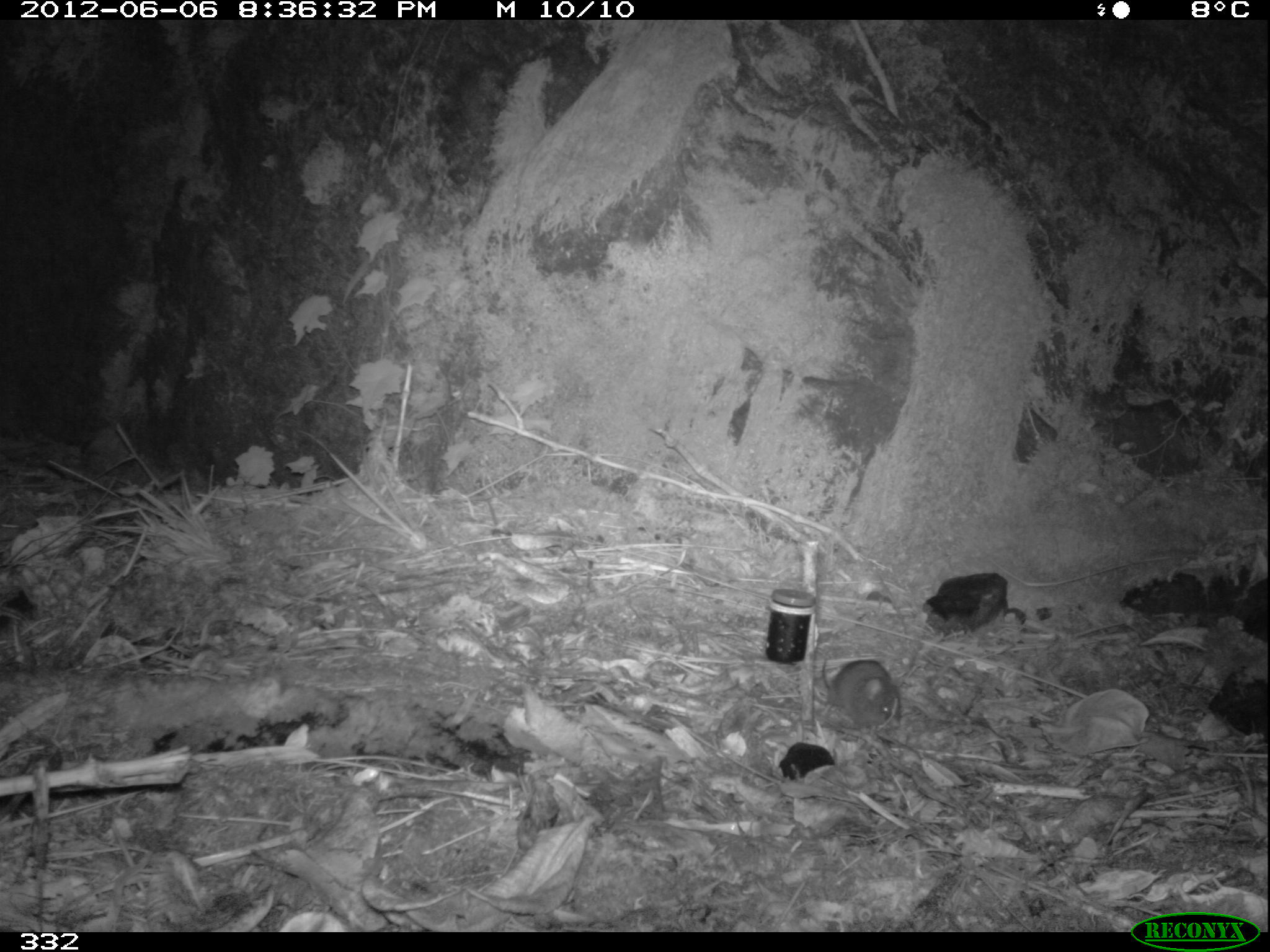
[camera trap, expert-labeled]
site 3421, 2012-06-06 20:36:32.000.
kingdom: Animalia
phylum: Chordata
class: Mammalia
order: Rodentia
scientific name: Rodentia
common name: rodents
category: unknown rodent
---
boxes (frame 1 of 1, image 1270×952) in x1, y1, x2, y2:
unknown rodent: 818, 657, 901, 728